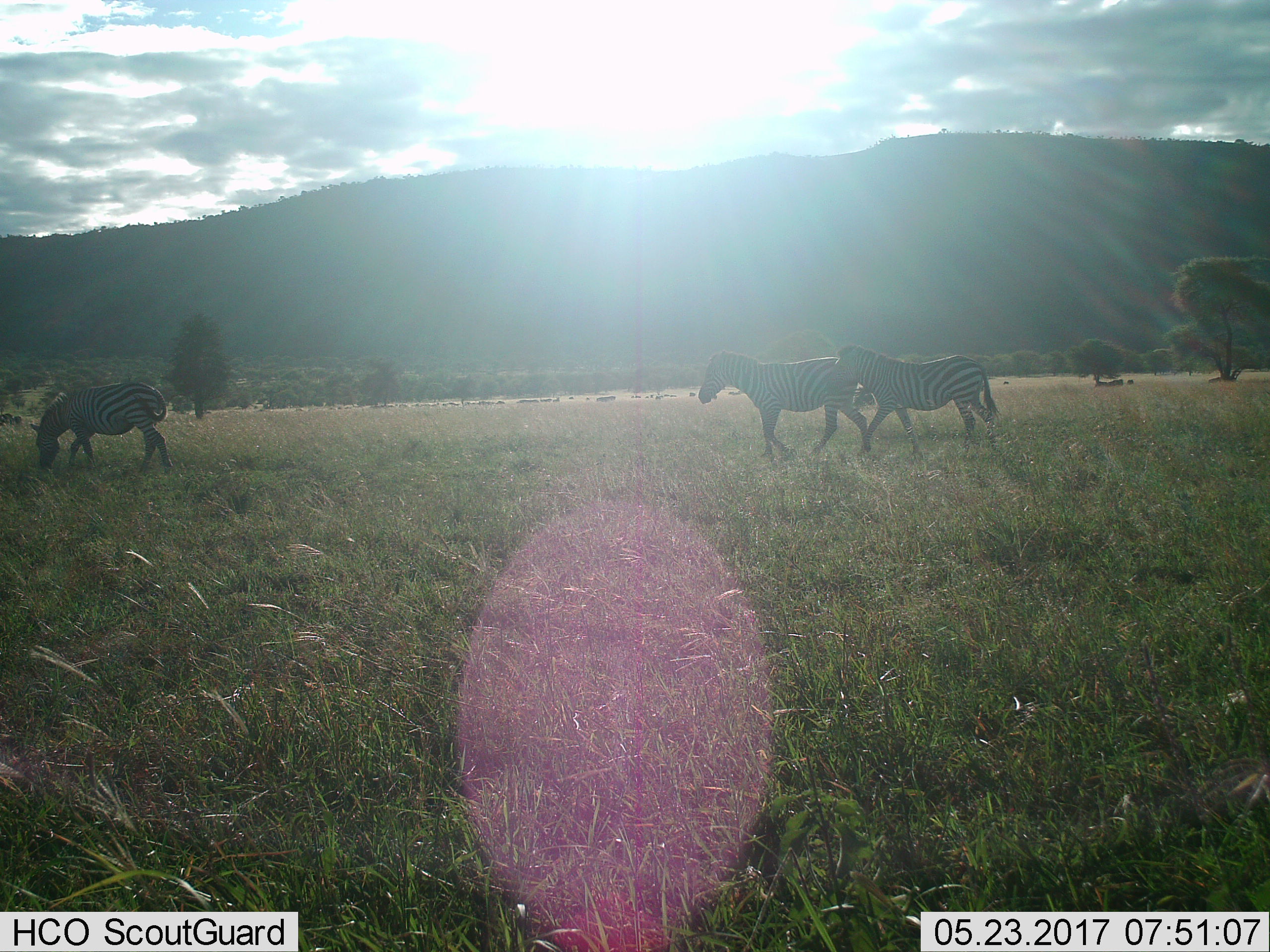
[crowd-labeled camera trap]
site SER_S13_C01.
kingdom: Animalia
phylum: Chordata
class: Mammalia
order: Perissodactyla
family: Equidae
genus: Equus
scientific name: Equus quagga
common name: plains zebra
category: zebraplains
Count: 3.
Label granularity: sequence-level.